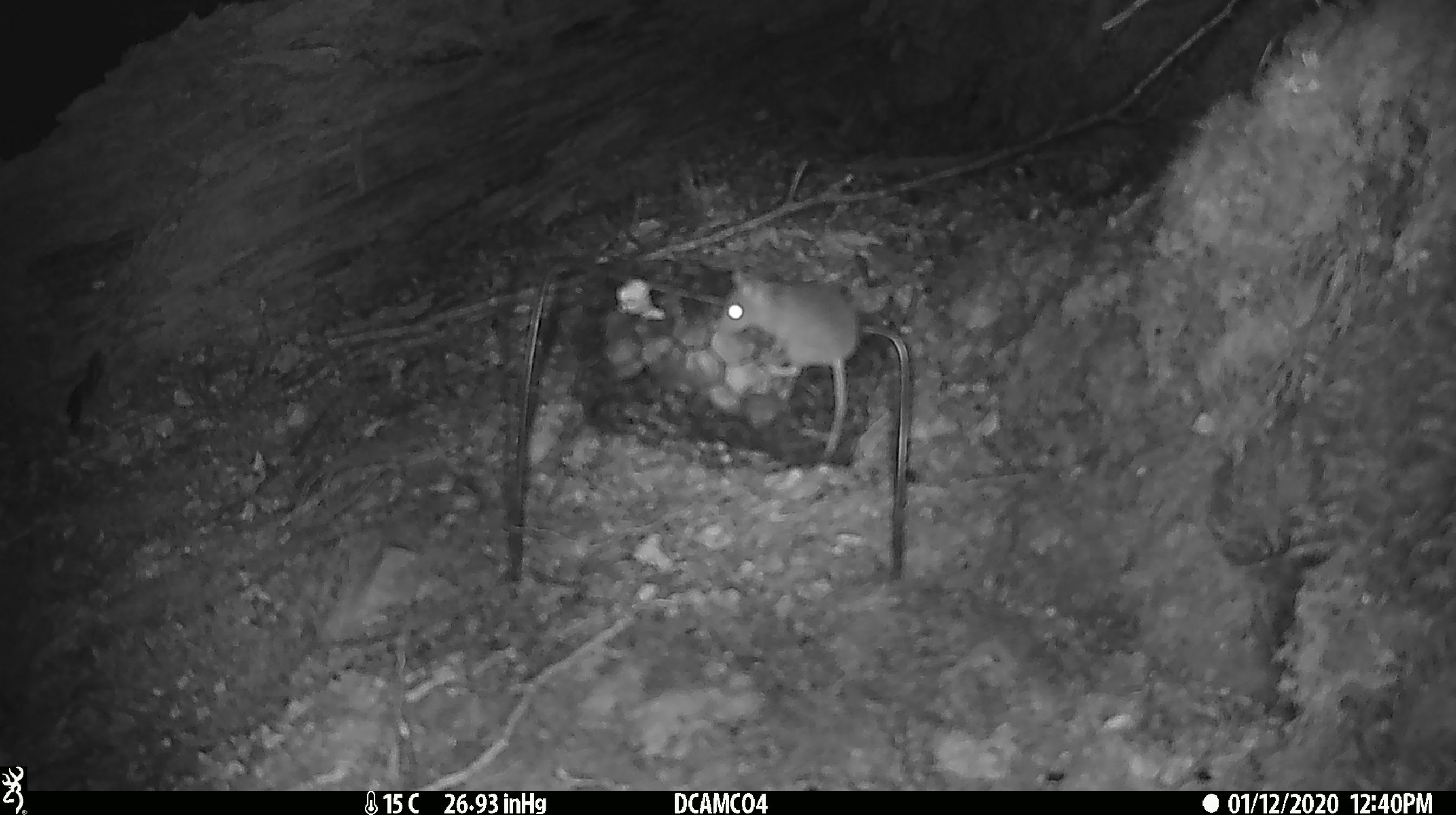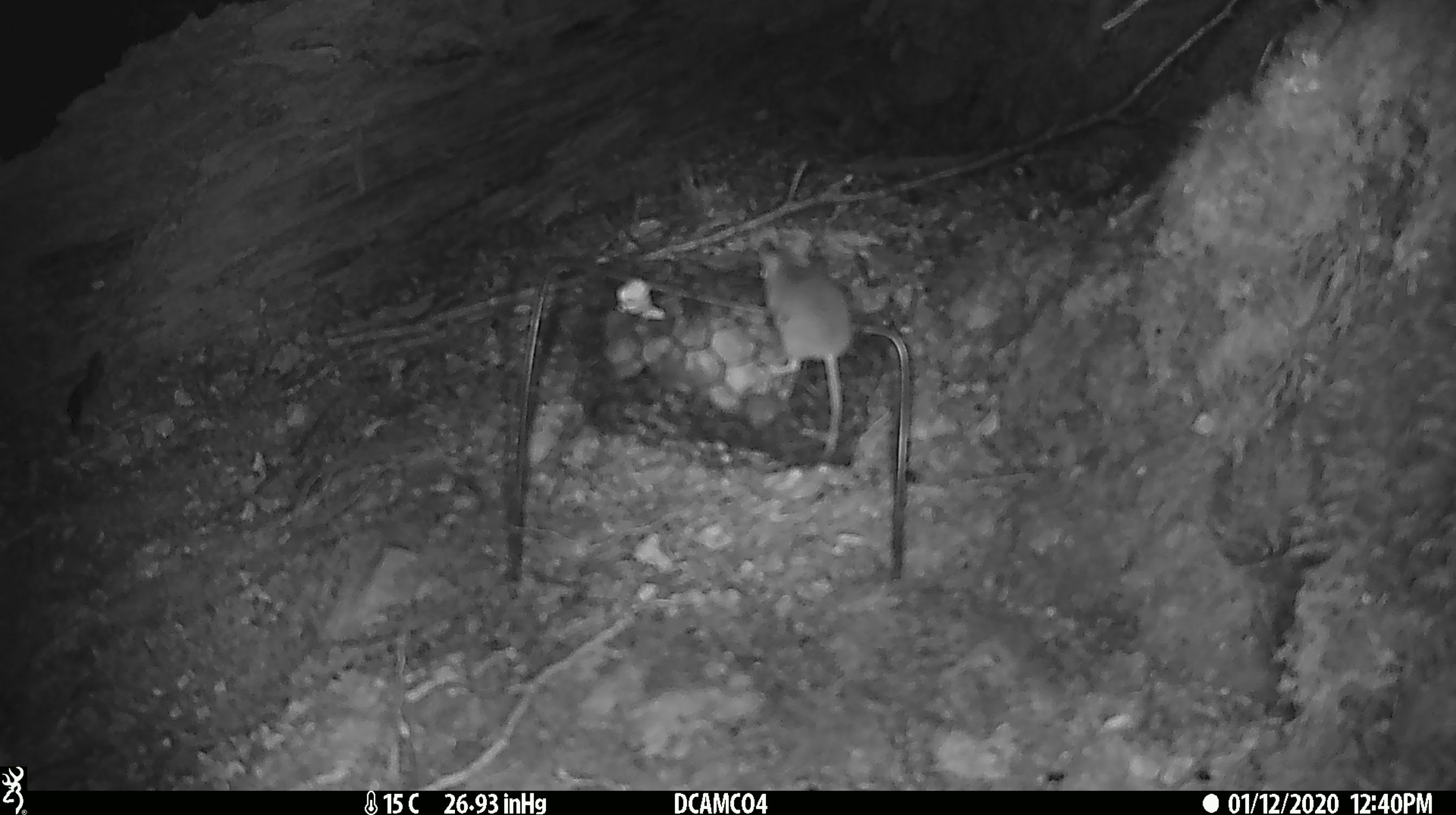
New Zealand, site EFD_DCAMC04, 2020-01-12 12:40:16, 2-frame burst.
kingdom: Animalia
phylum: Chordata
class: Mammalia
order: Rodentia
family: Muridae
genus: Mus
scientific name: Mus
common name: mouse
Mouse (Mus).